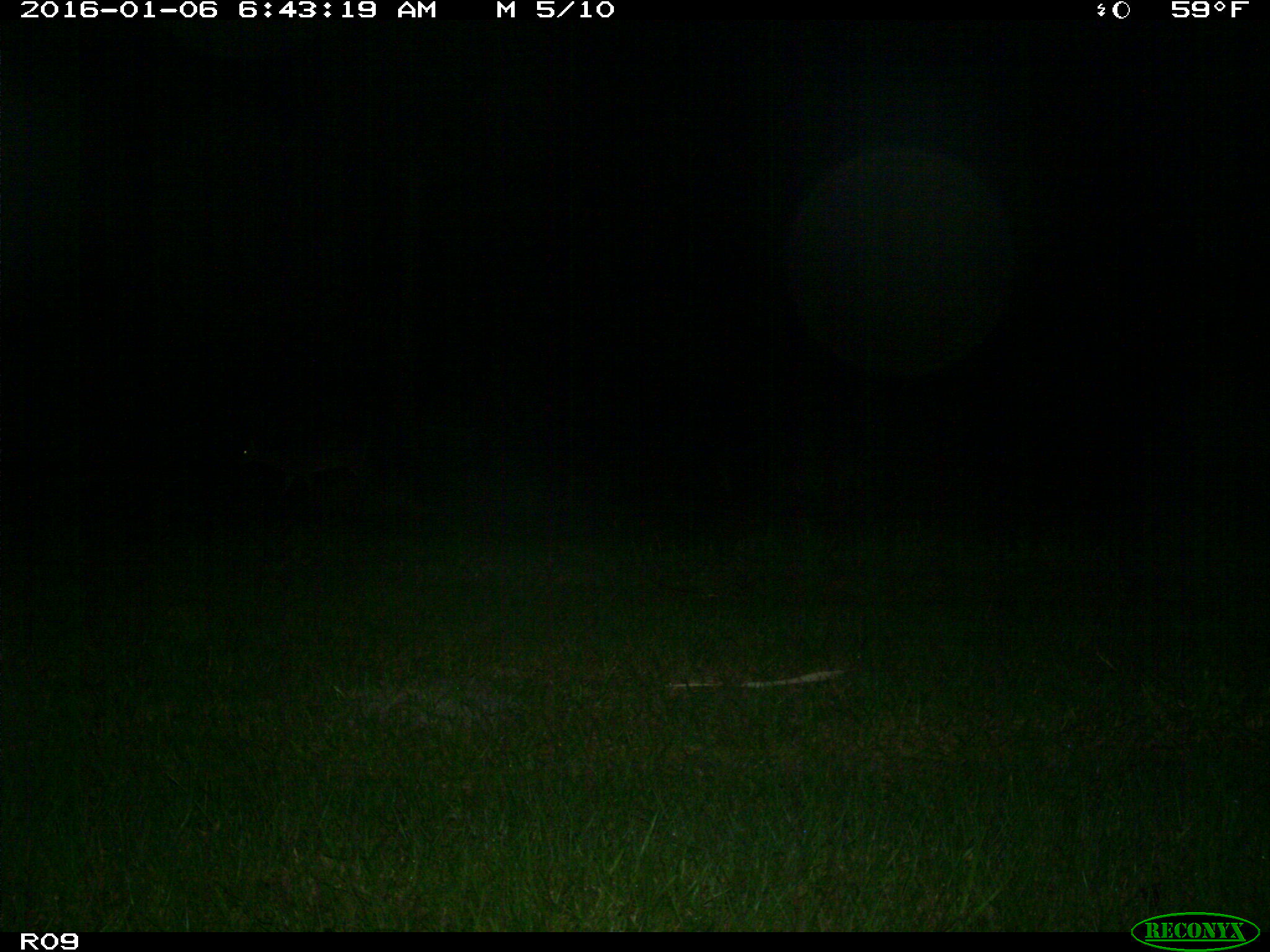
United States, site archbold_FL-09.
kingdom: Animalia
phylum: Chordata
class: Mammalia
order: Artiodactyla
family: Cervidae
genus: Odocoileus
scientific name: Odocoileus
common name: deer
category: unidentified deer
Unidentified deer (deer) (Odocoileus).